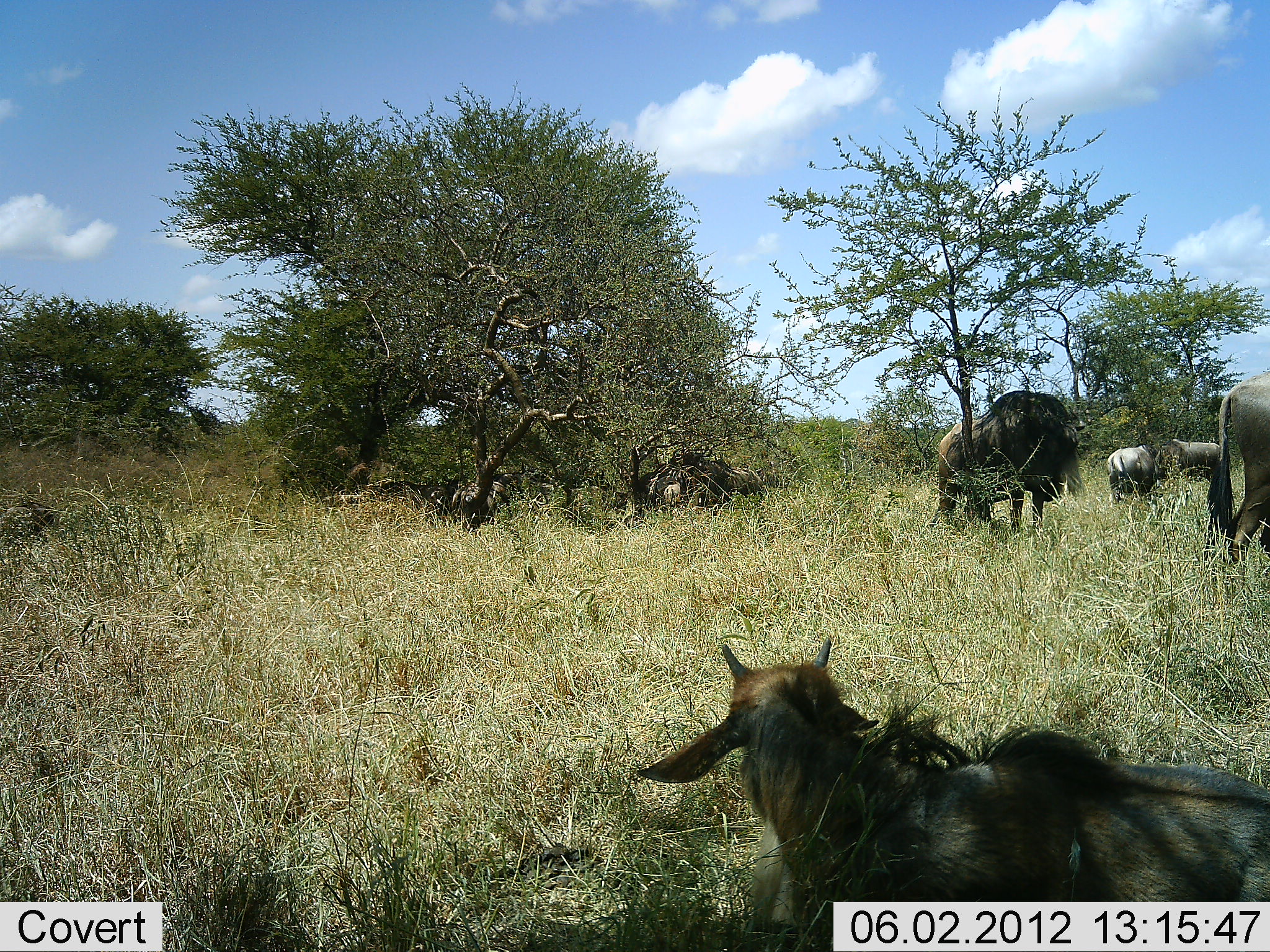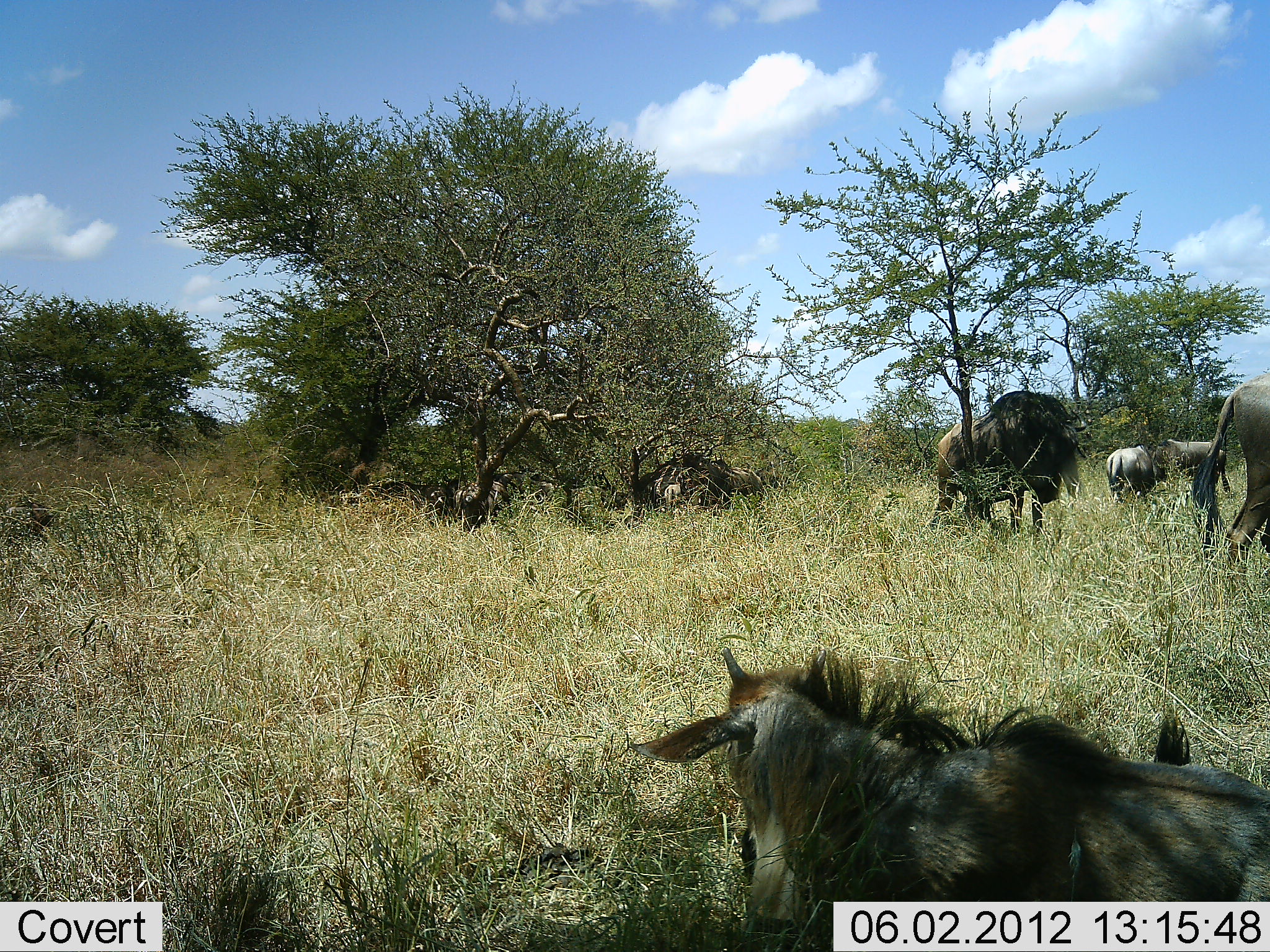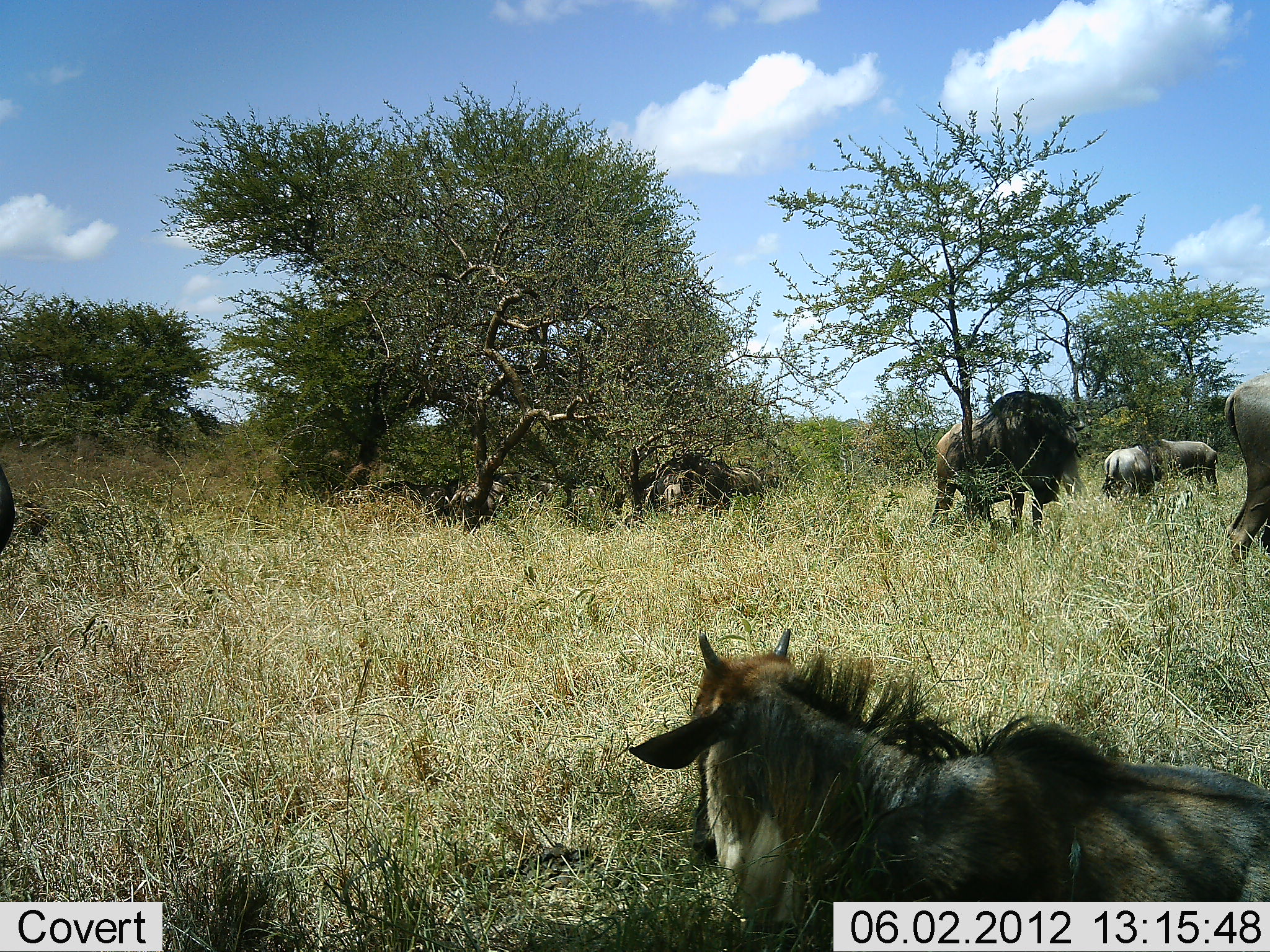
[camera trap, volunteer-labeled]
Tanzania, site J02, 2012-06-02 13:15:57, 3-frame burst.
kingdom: Animalia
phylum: Chordata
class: Mammalia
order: Artiodactyla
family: Bovidae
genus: Connochaetes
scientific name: Connochaetes taurinus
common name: blue wildebeest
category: wildebeest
Wildebeest (blue wildebeest) (Connochaetes taurinus), count 7. Behavior (volunteer vote fractions): standing 80%, resting 90%, moving 30%, interacting 0%. Young present (vote fraction): 20%. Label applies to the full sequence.